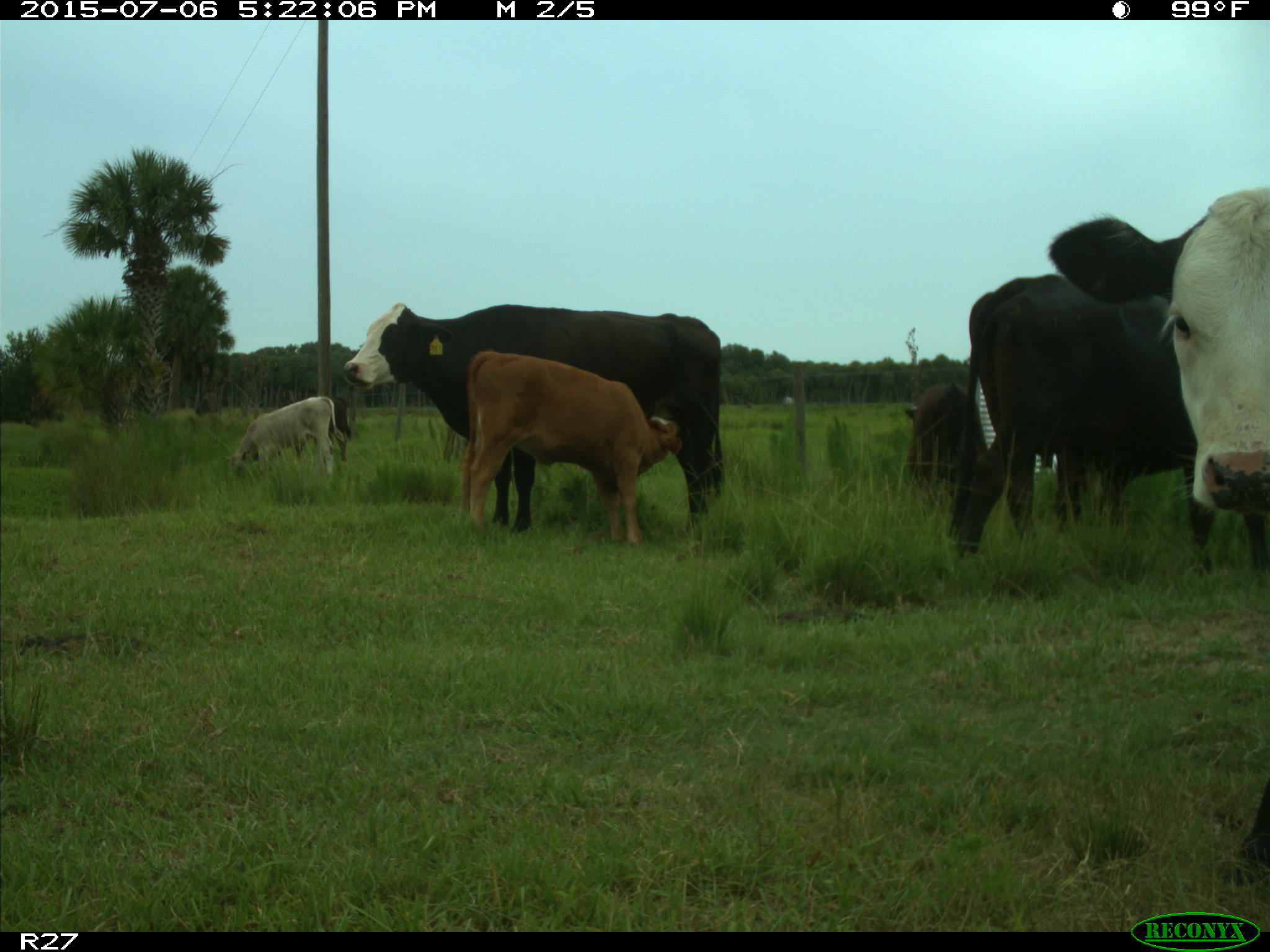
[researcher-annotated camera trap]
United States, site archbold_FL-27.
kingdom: Animalia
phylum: Chordata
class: Mammalia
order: Artiodactyla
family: Bovidae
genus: Bos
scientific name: Bos taurus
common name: domestic cow